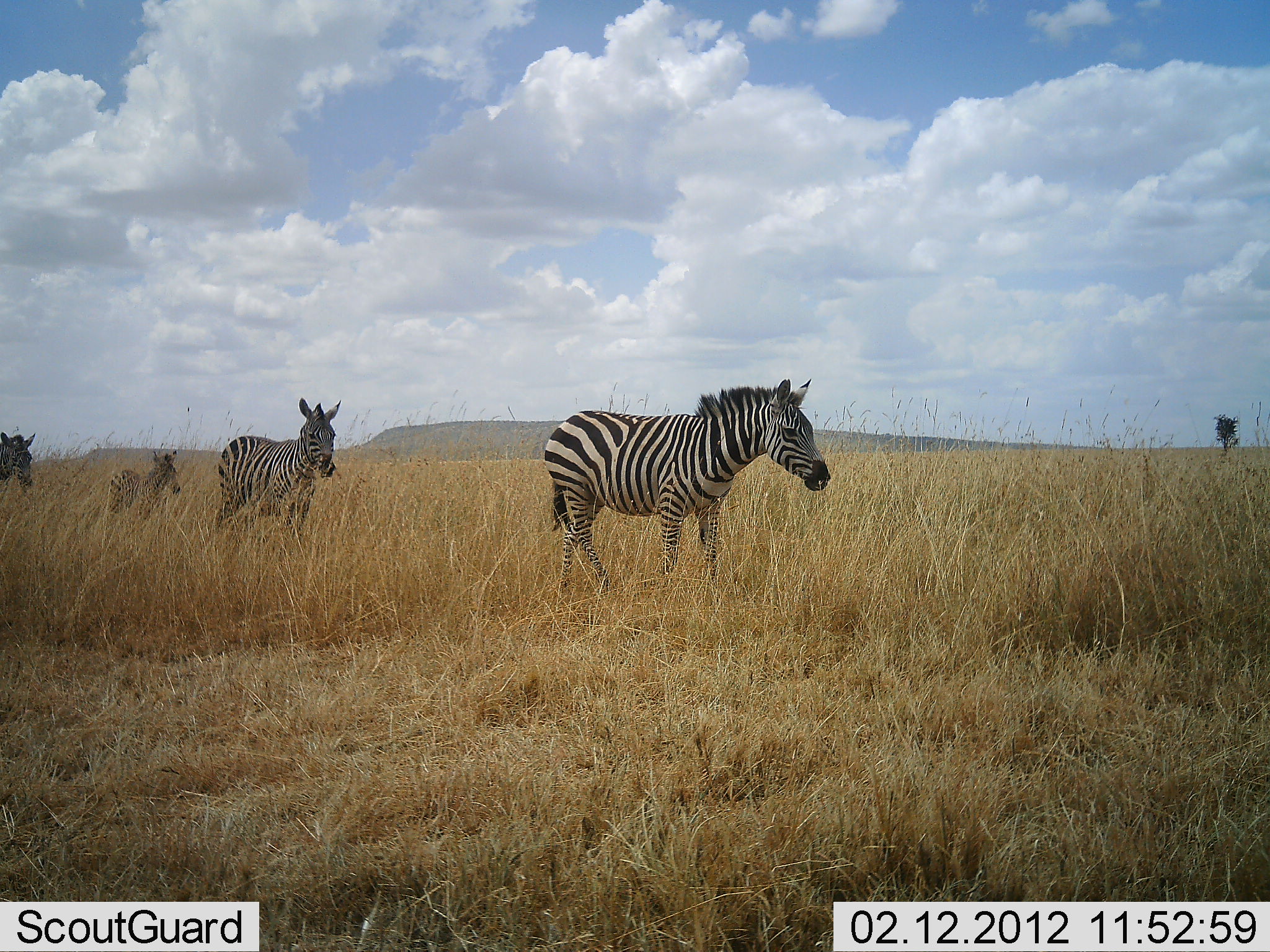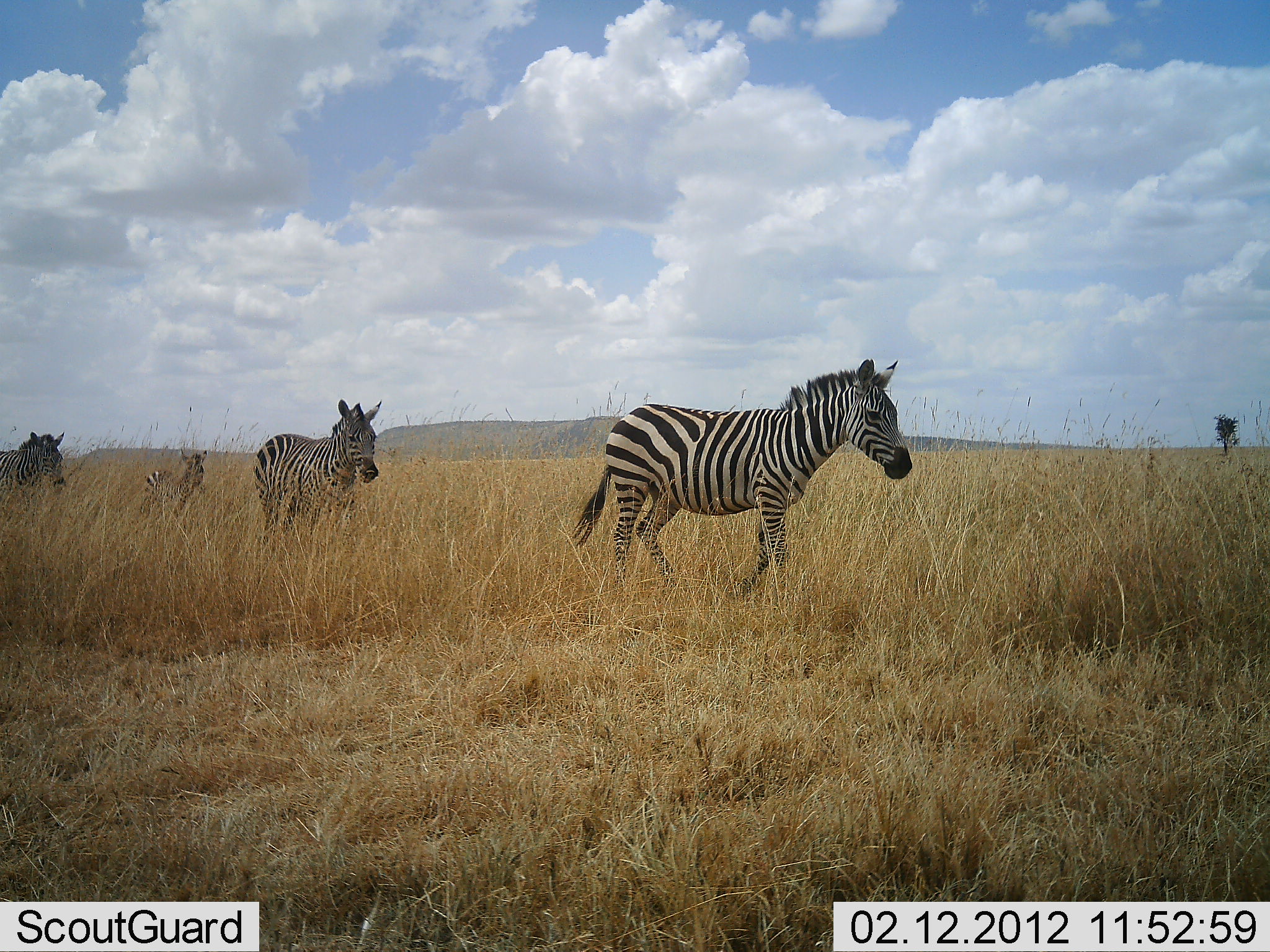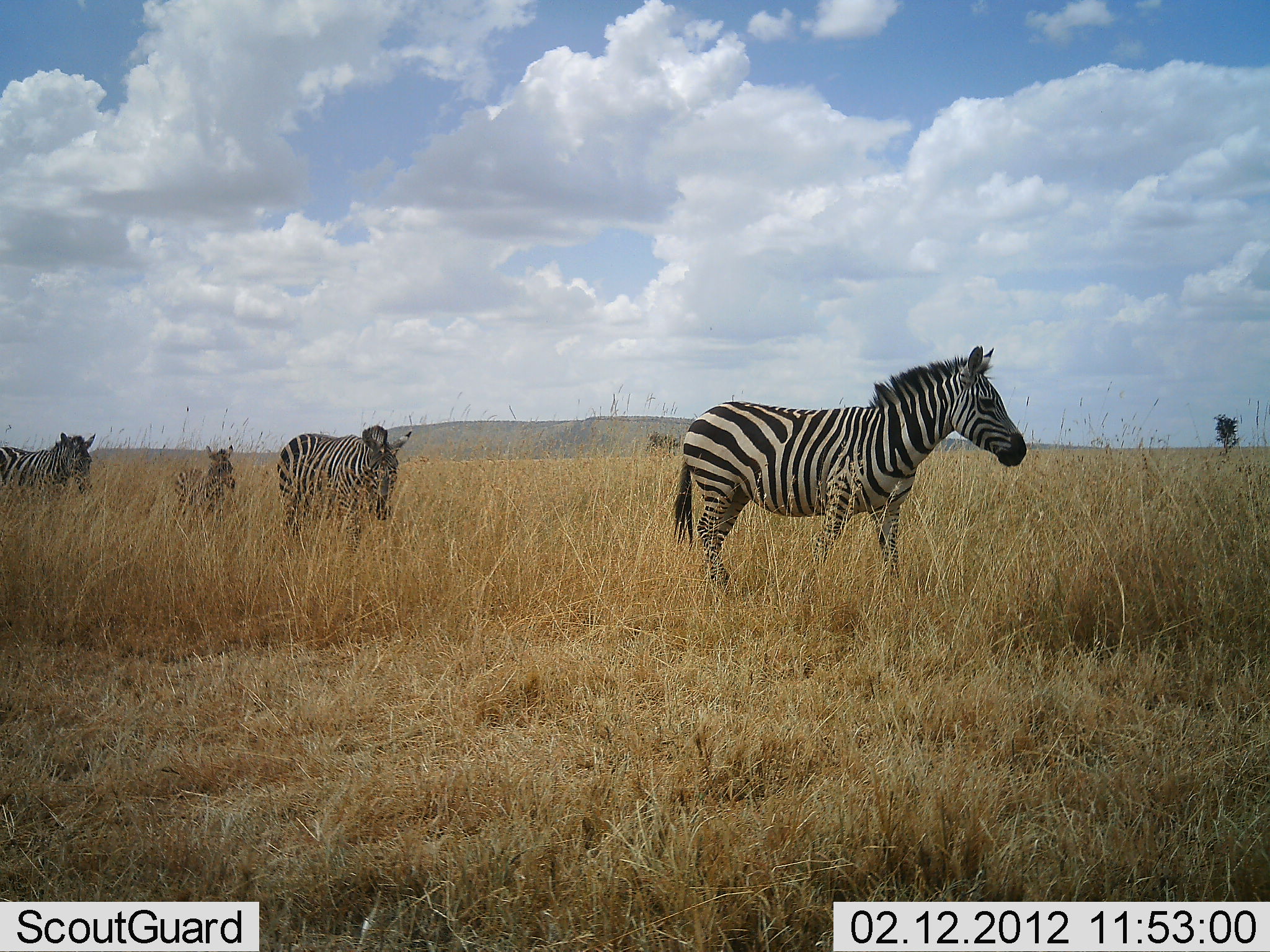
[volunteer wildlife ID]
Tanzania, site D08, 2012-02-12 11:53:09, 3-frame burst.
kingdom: Animalia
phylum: Chordata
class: Mammalia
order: Perissodactyla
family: Equidae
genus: Equus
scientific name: Equus quagga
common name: plains zebra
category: zebra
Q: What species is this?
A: Zebra (plains zebra) (Equus quagga).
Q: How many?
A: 4.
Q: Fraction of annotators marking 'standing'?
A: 4%.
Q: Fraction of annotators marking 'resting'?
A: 0%.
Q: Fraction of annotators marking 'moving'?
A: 100%.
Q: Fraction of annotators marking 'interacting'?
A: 0%.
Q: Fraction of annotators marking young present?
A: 68%.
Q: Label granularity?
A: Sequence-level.